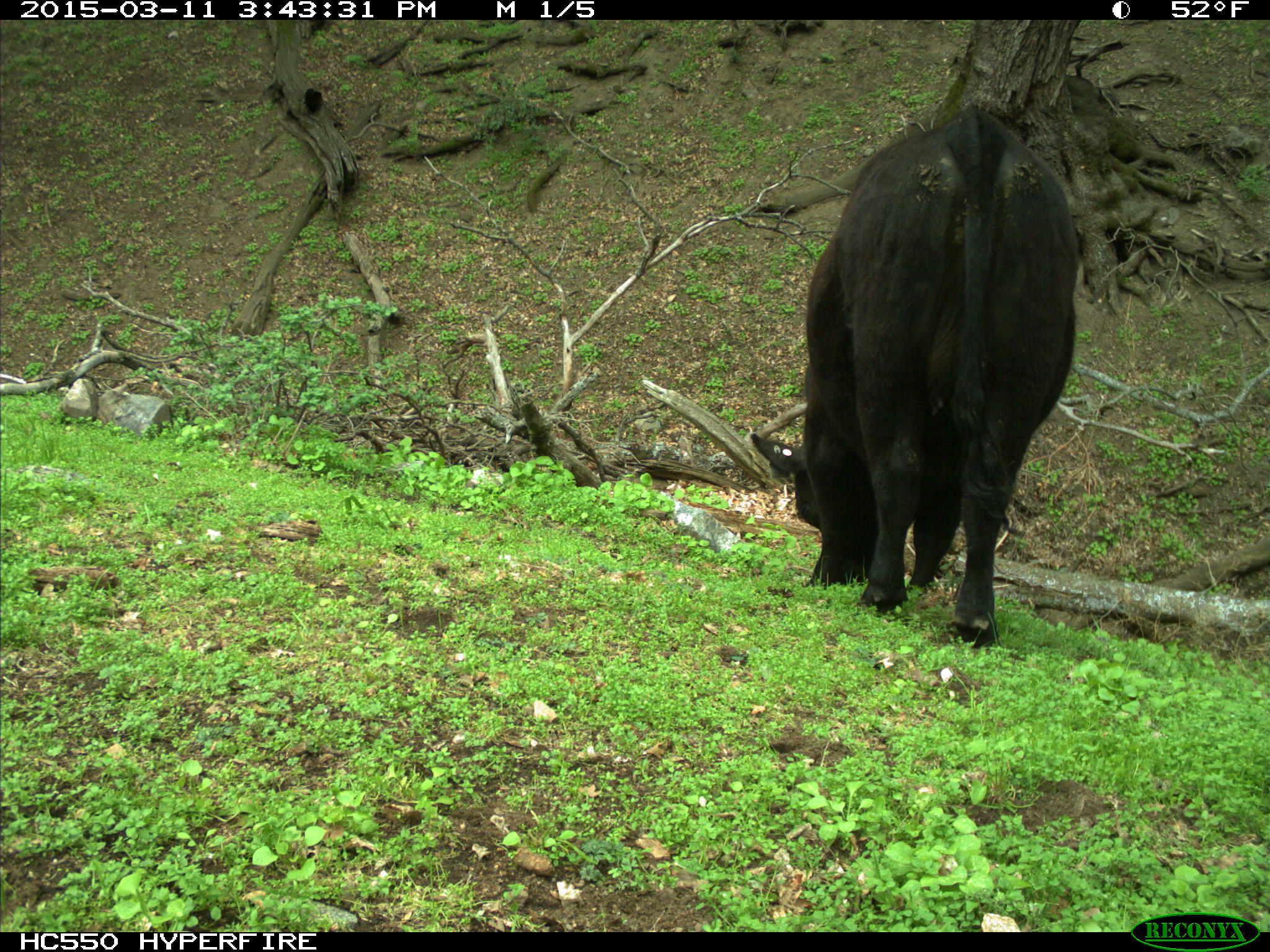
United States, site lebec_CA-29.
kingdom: Animalia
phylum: Chordata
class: Mammalia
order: Artiodactyla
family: Bovidae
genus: Bos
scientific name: Bos taurus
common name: domestic cow